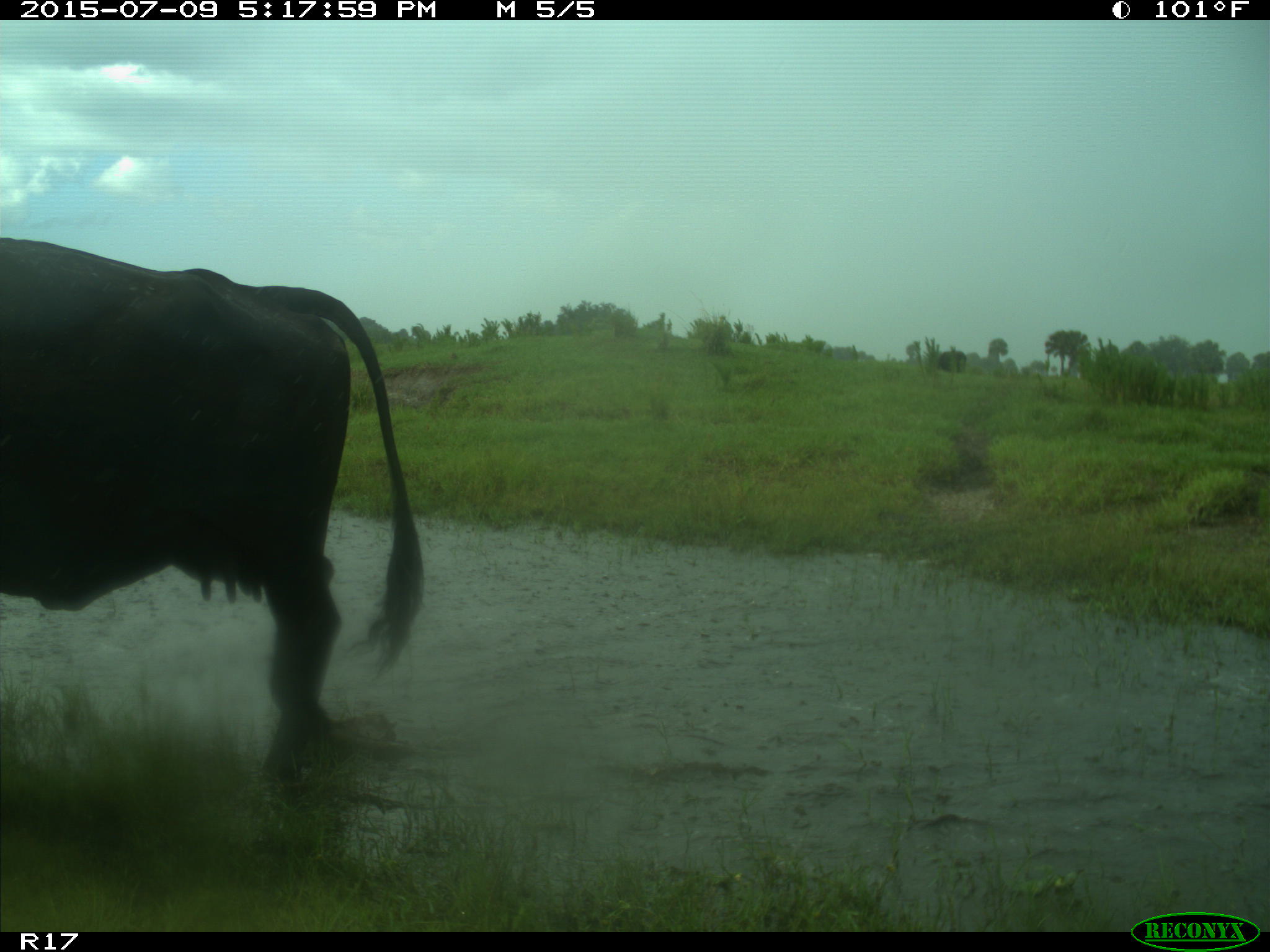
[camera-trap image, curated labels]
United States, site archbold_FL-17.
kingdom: Animalia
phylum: Chordata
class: Mammalia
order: Artiodactyla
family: Bovidae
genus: Bos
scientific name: Bos taurus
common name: domestic cow